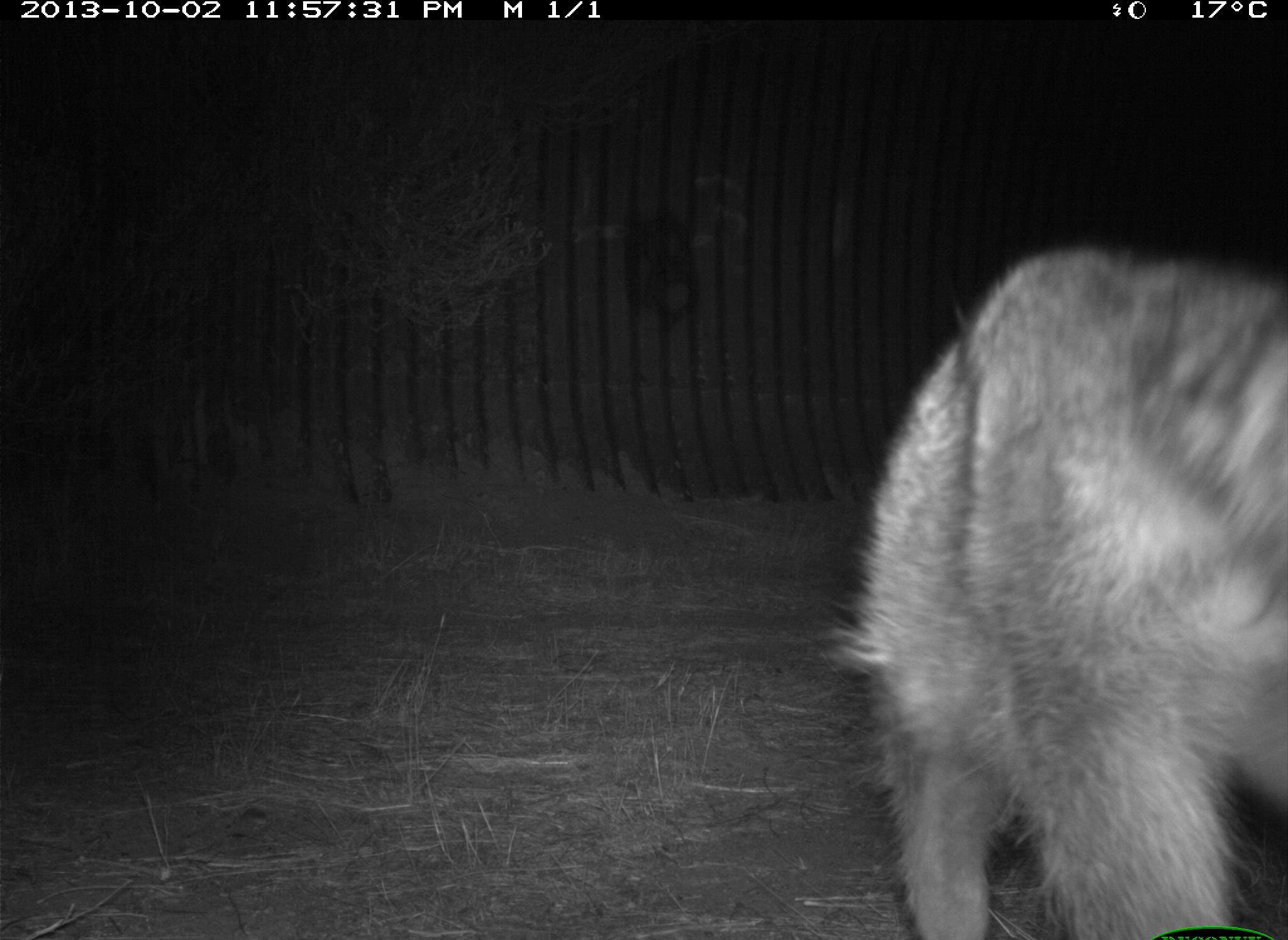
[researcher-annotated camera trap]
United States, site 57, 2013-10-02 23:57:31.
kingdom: Animalia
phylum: Chordata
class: Mammalia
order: Carnivora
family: Procyonidae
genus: Procyon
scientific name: Procyon lotor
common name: raccoon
Raccoon (Procyon lotor).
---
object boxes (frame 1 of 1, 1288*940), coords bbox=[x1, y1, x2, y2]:
raccoon: bbox=[830, 254, 1288, 940]